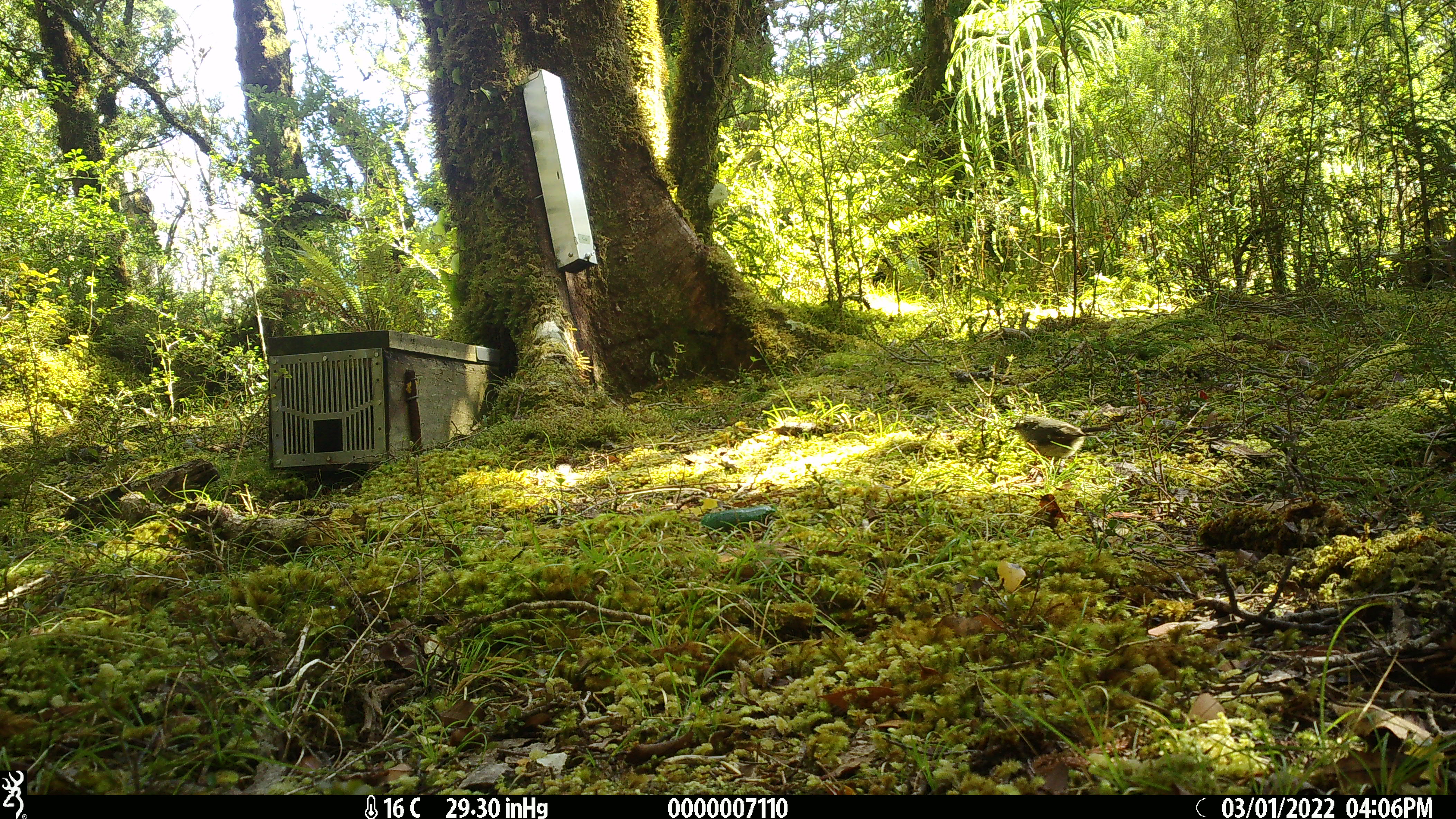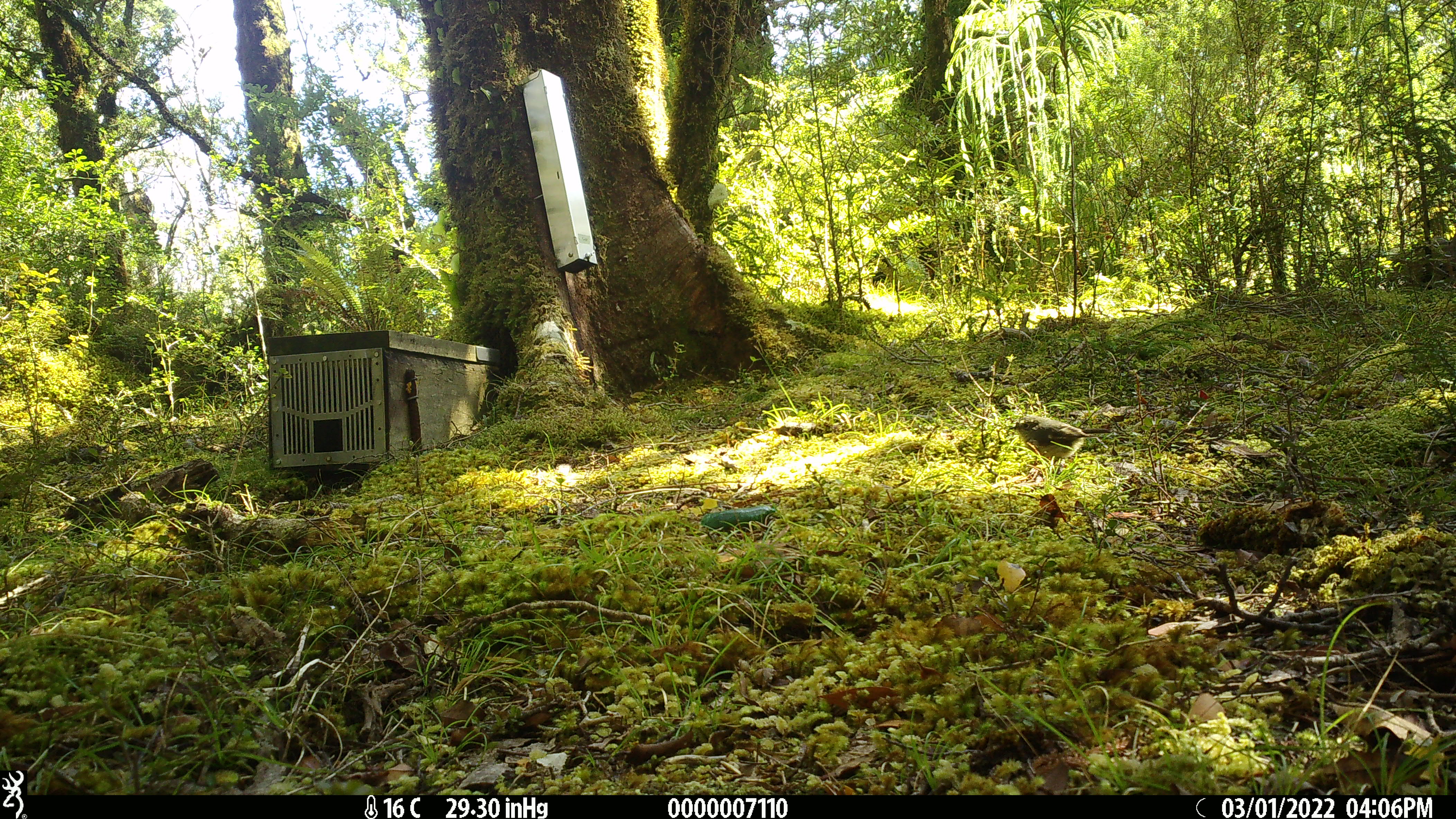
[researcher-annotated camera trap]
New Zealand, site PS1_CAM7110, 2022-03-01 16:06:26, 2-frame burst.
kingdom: Animalia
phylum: Chordata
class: Aves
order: Passeriformes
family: Petroicidae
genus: Petroica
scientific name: Petroica macrocephala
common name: tomtit